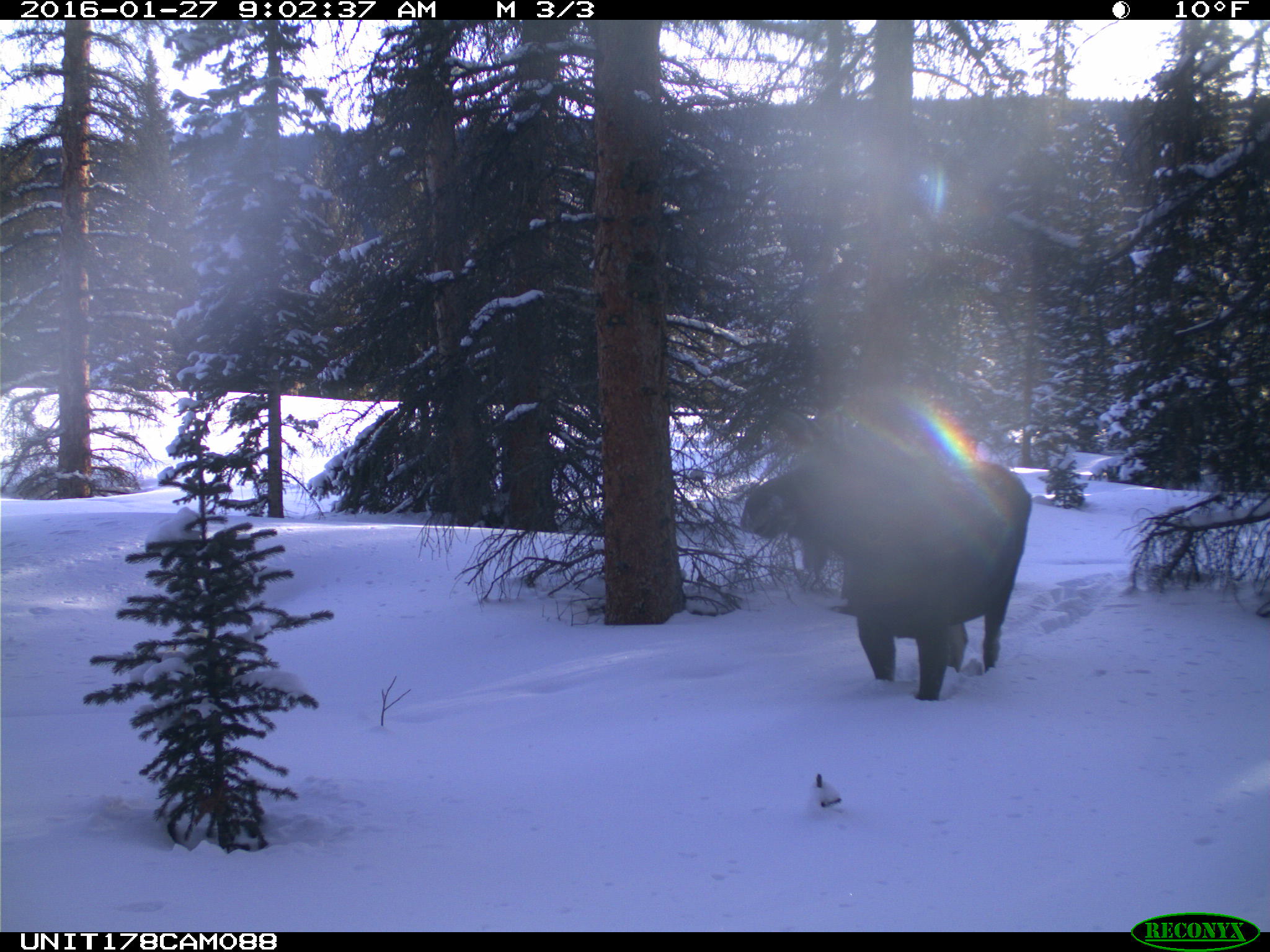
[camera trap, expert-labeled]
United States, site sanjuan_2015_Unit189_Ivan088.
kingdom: Animalia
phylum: Chordata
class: Mammalia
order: Artiodactyla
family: Cervidae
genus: Alces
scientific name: Alces alces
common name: moose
Alces alces (moose).